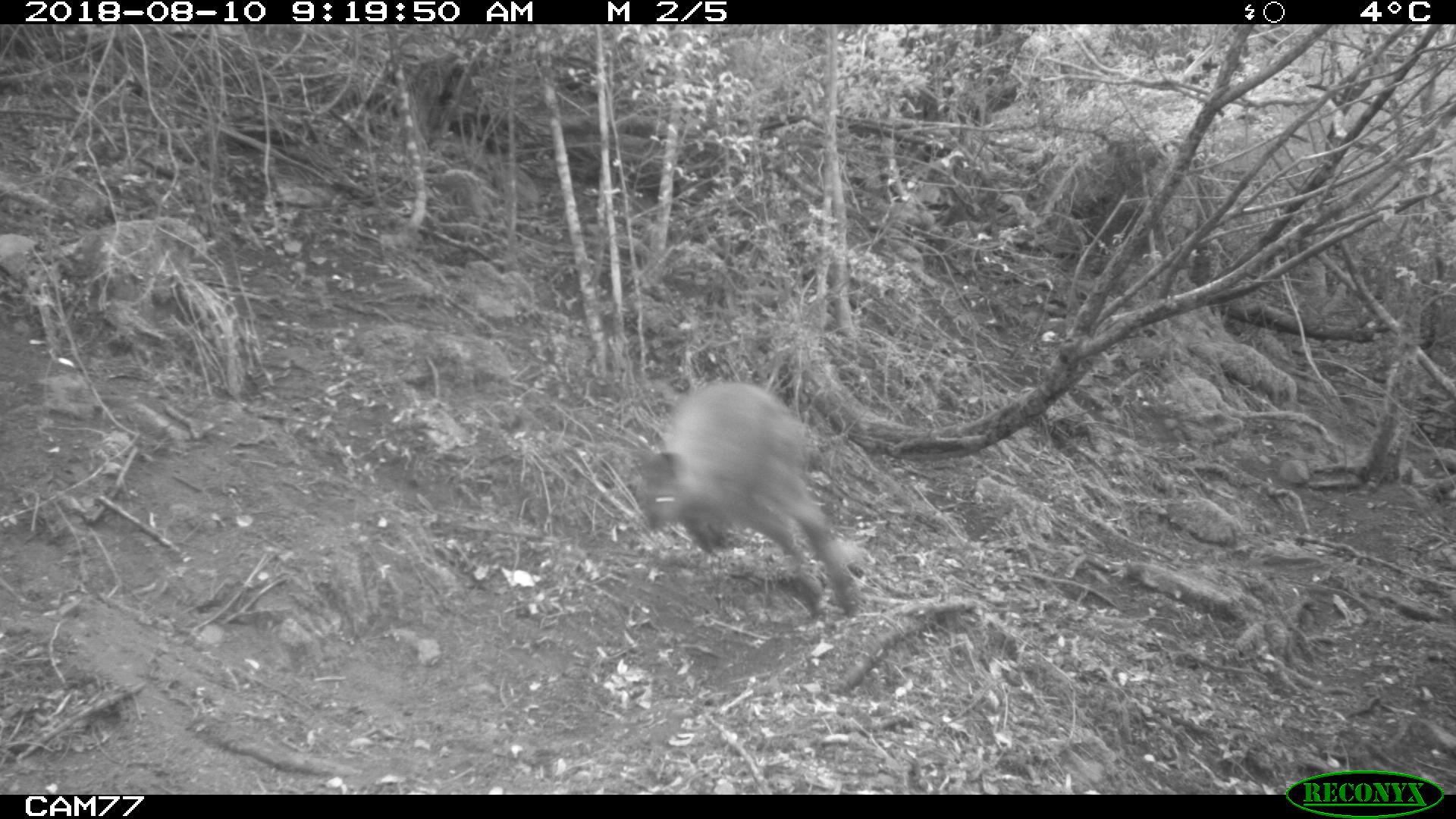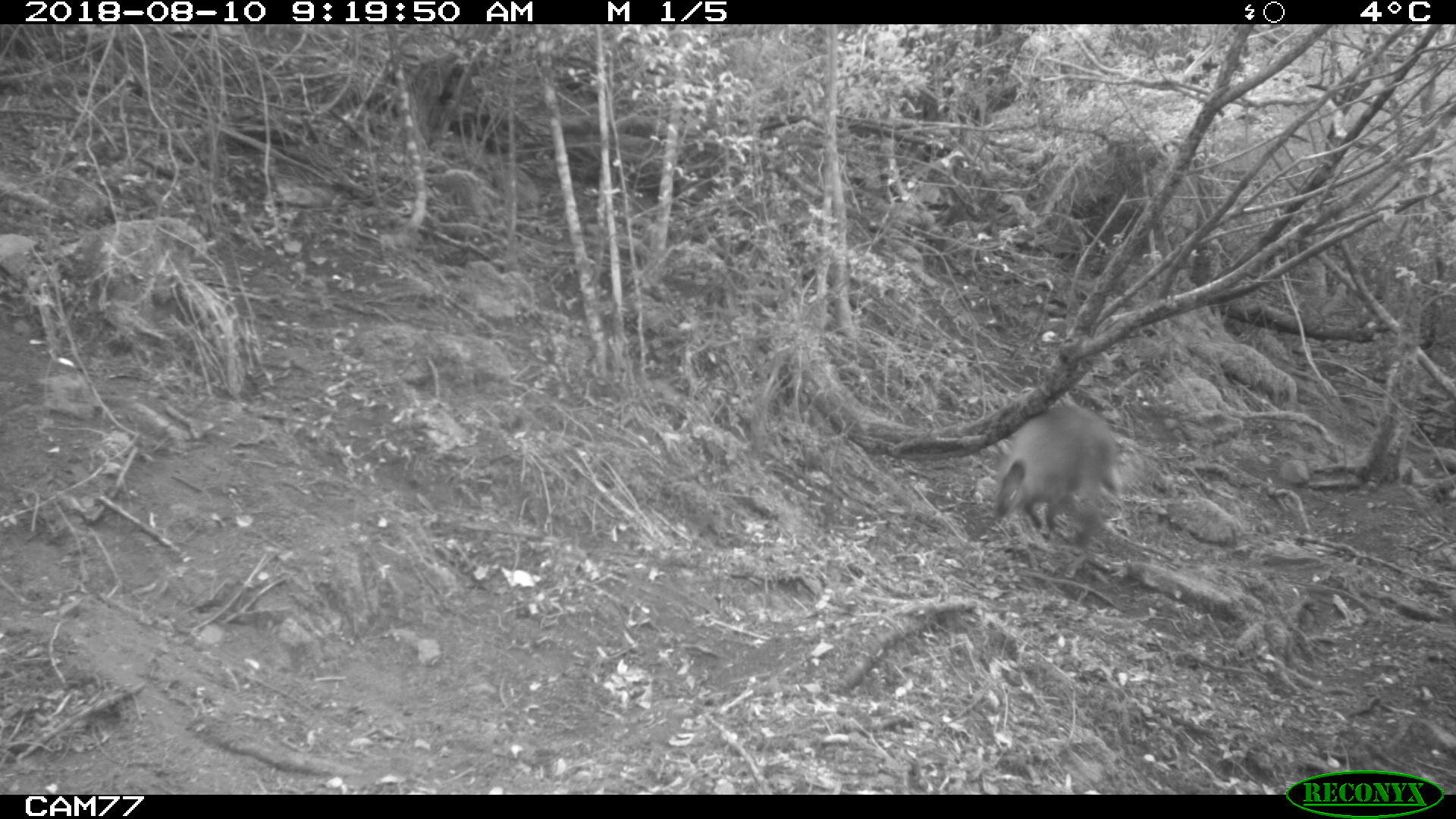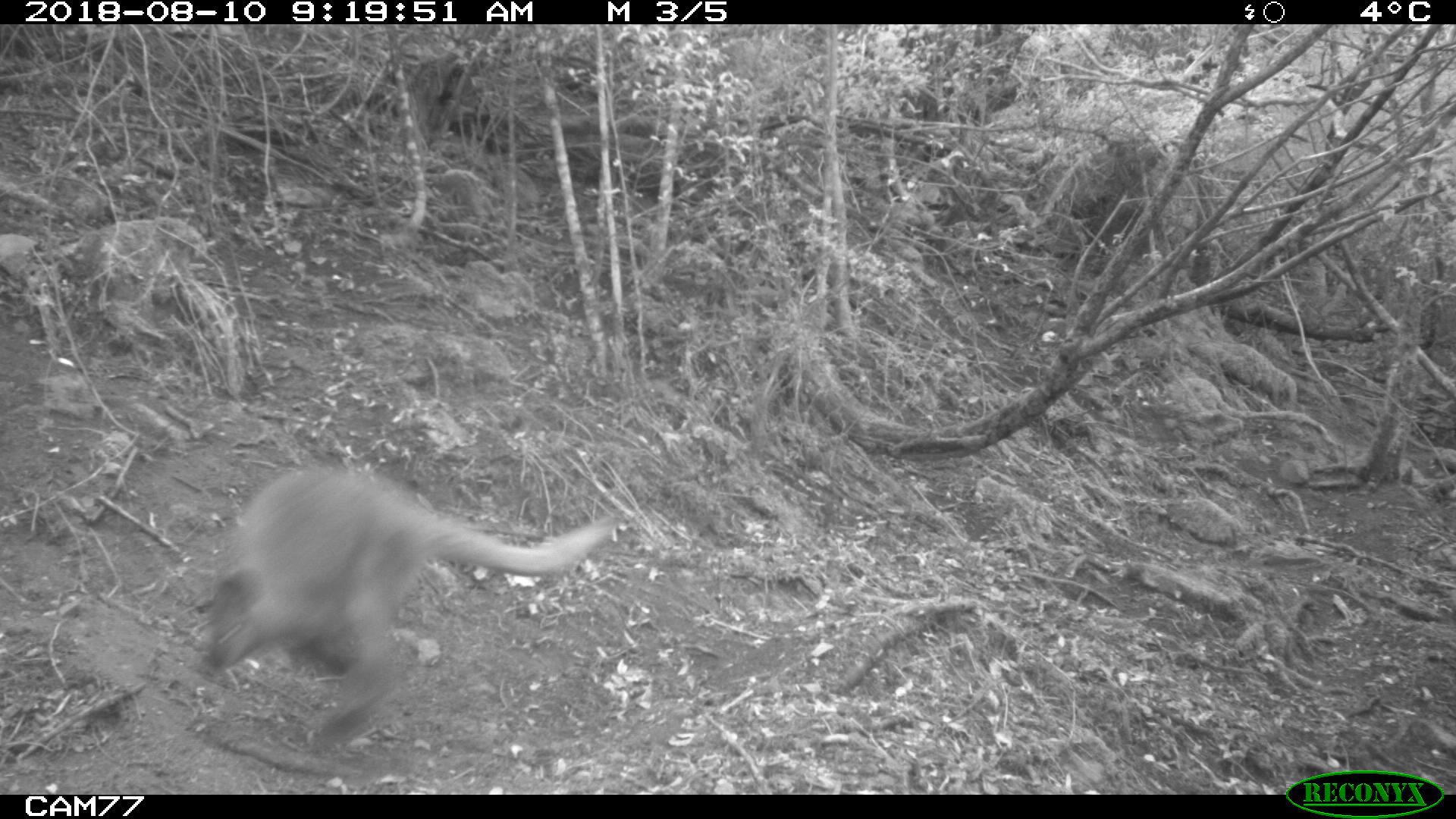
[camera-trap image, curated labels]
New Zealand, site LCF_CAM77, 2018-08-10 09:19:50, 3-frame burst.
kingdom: Animalia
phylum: Chordata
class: Mammalia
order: Diprotodontia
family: Macropodidae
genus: Notamacropus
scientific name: Notamacropus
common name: wallaby